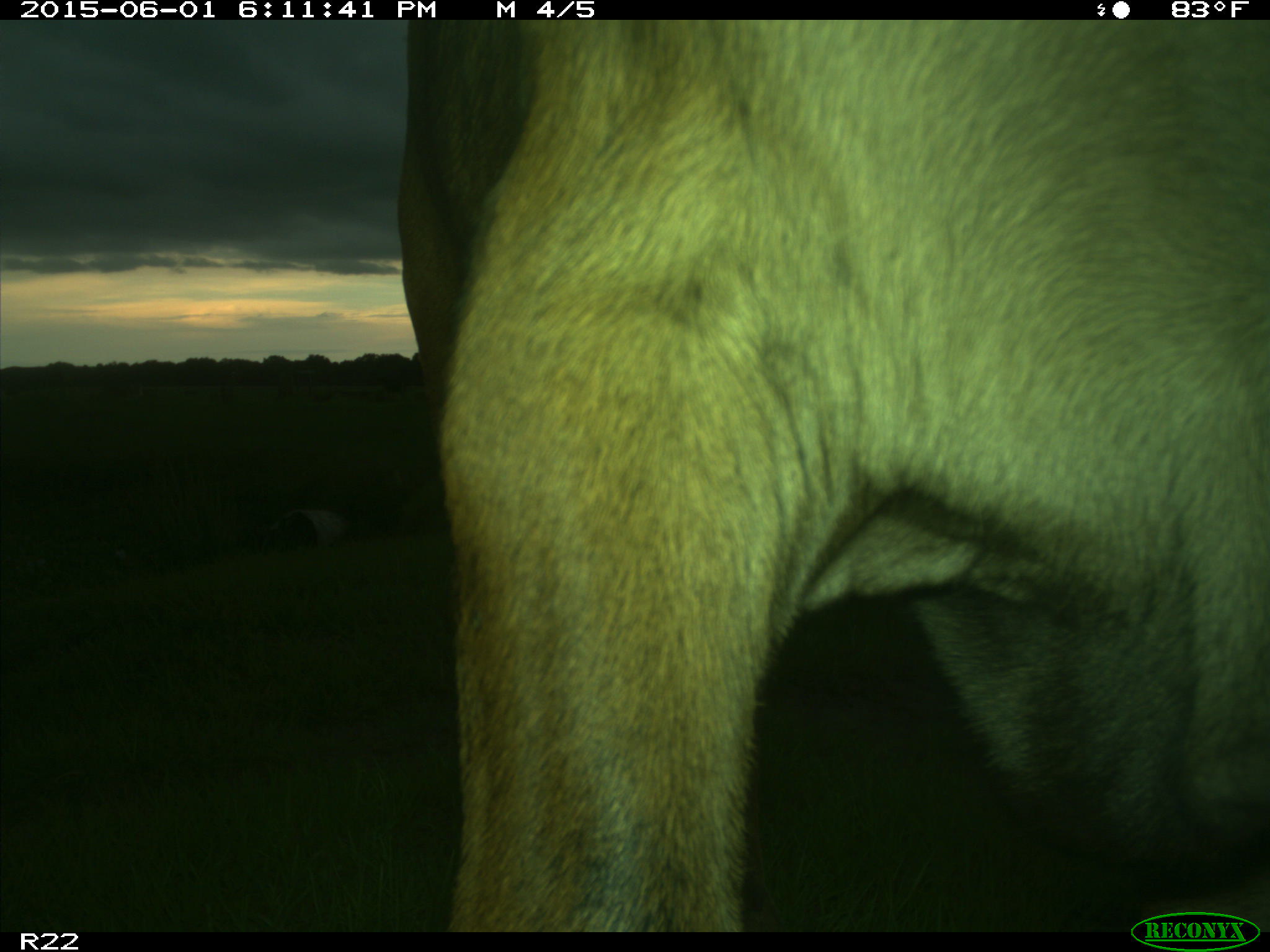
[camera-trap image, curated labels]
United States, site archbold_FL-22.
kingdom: Animalia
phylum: Chordata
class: Mammalia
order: Artiodactyla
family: Bovidae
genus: Bos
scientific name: Bos taurus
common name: domestic cow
Bos taurus (domestic cow).